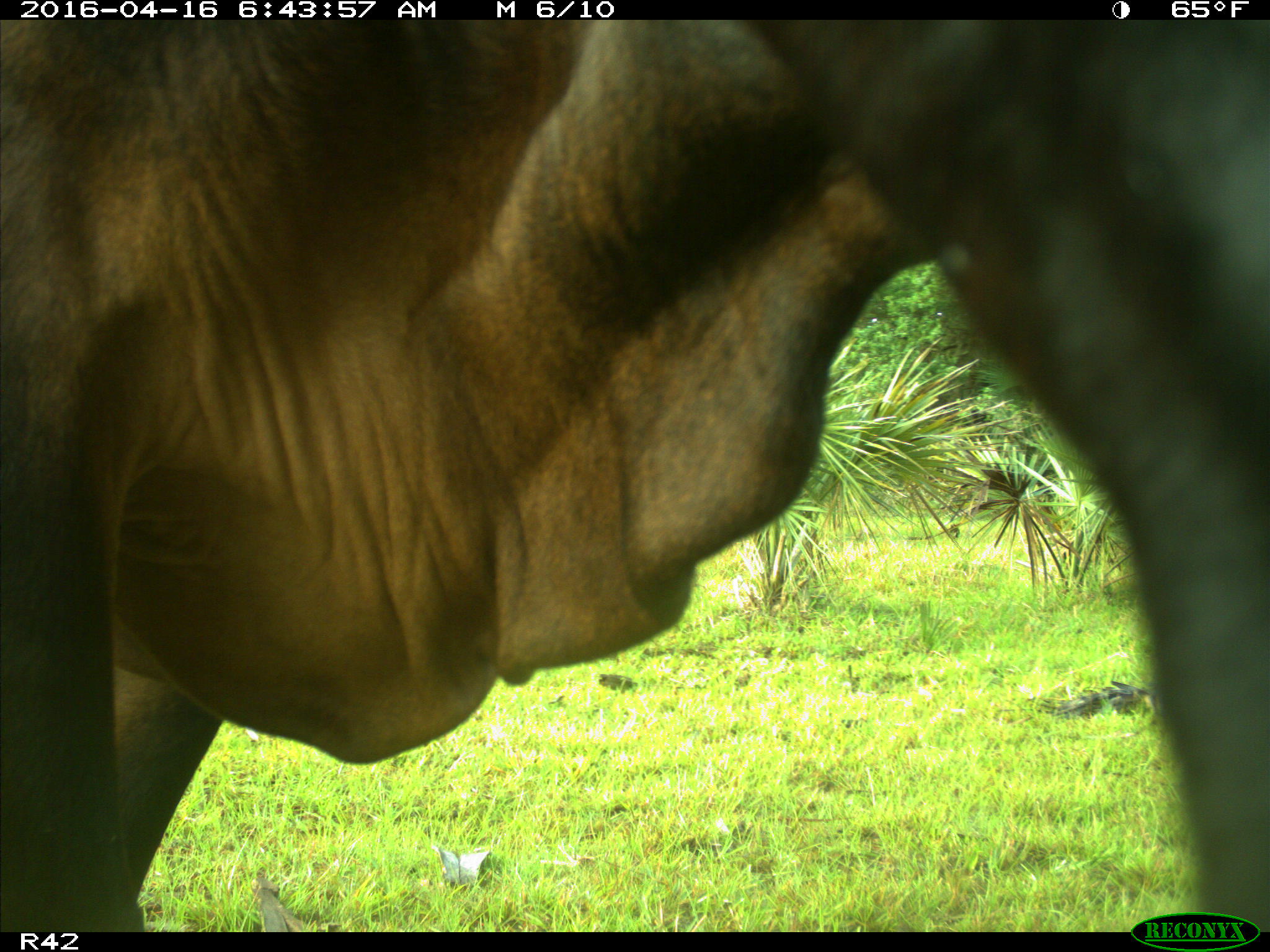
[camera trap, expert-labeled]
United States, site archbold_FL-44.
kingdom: Animalia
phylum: Chordata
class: Mammalia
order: Artiodactyla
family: Bovidae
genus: Bos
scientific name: Bos taurus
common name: domestic cow